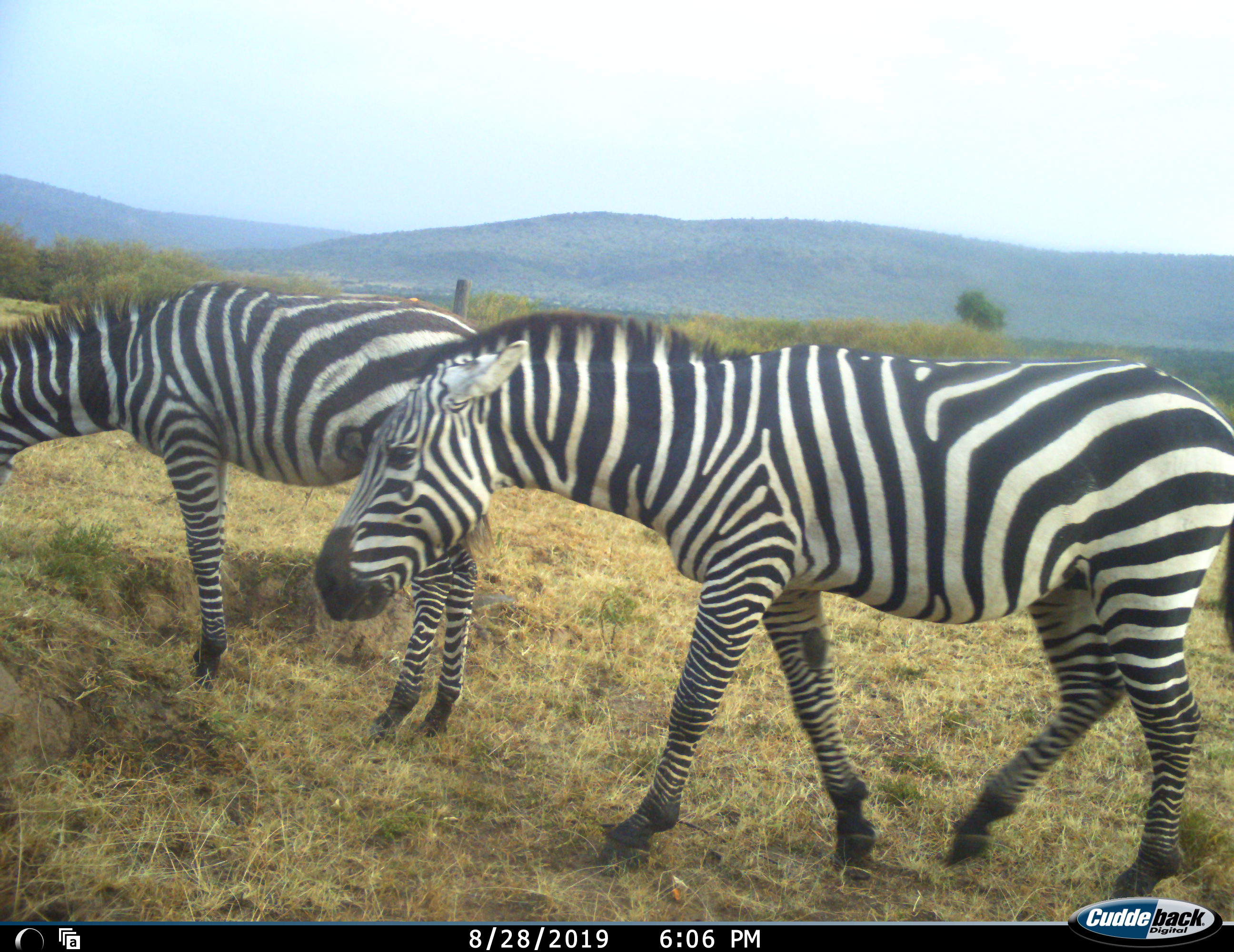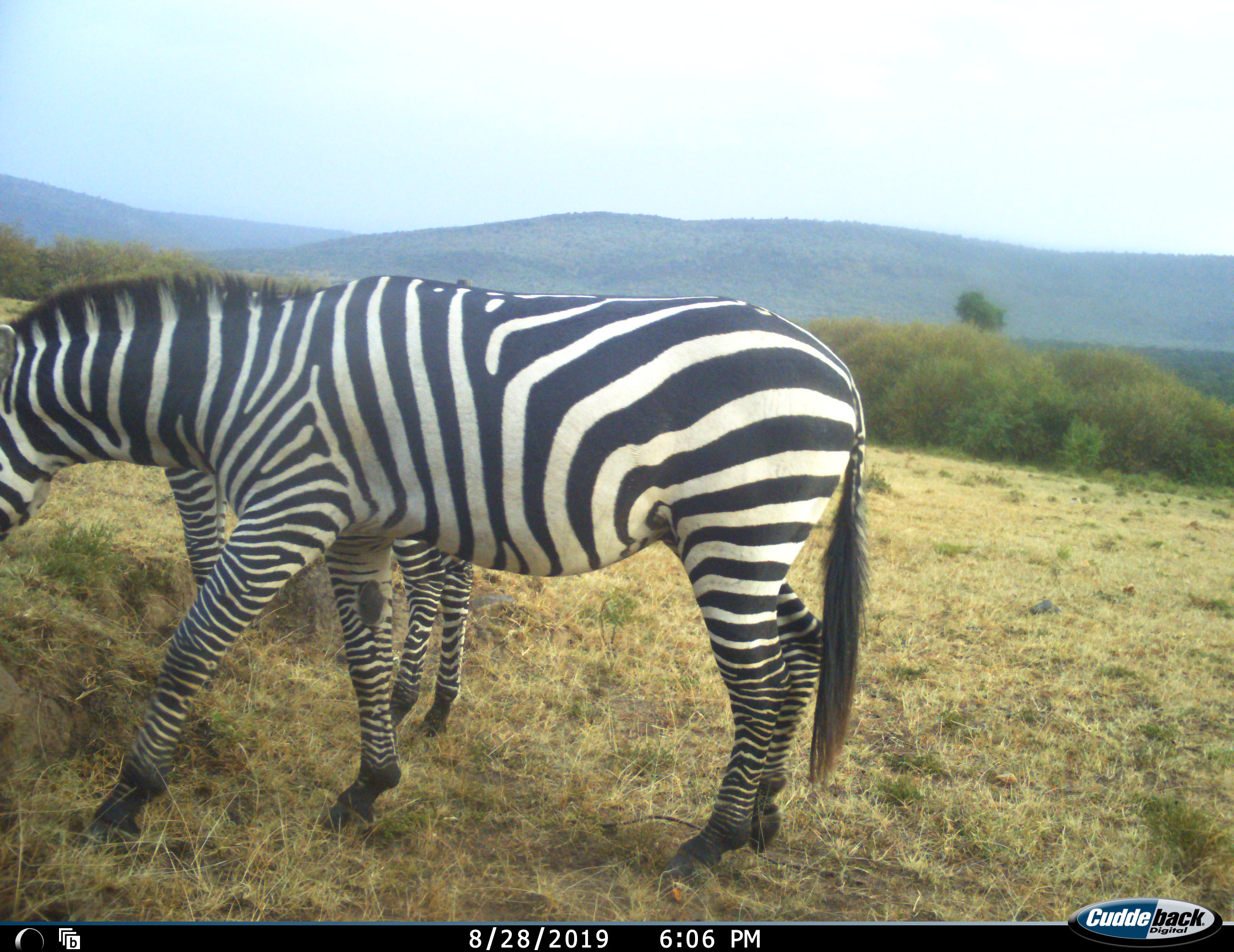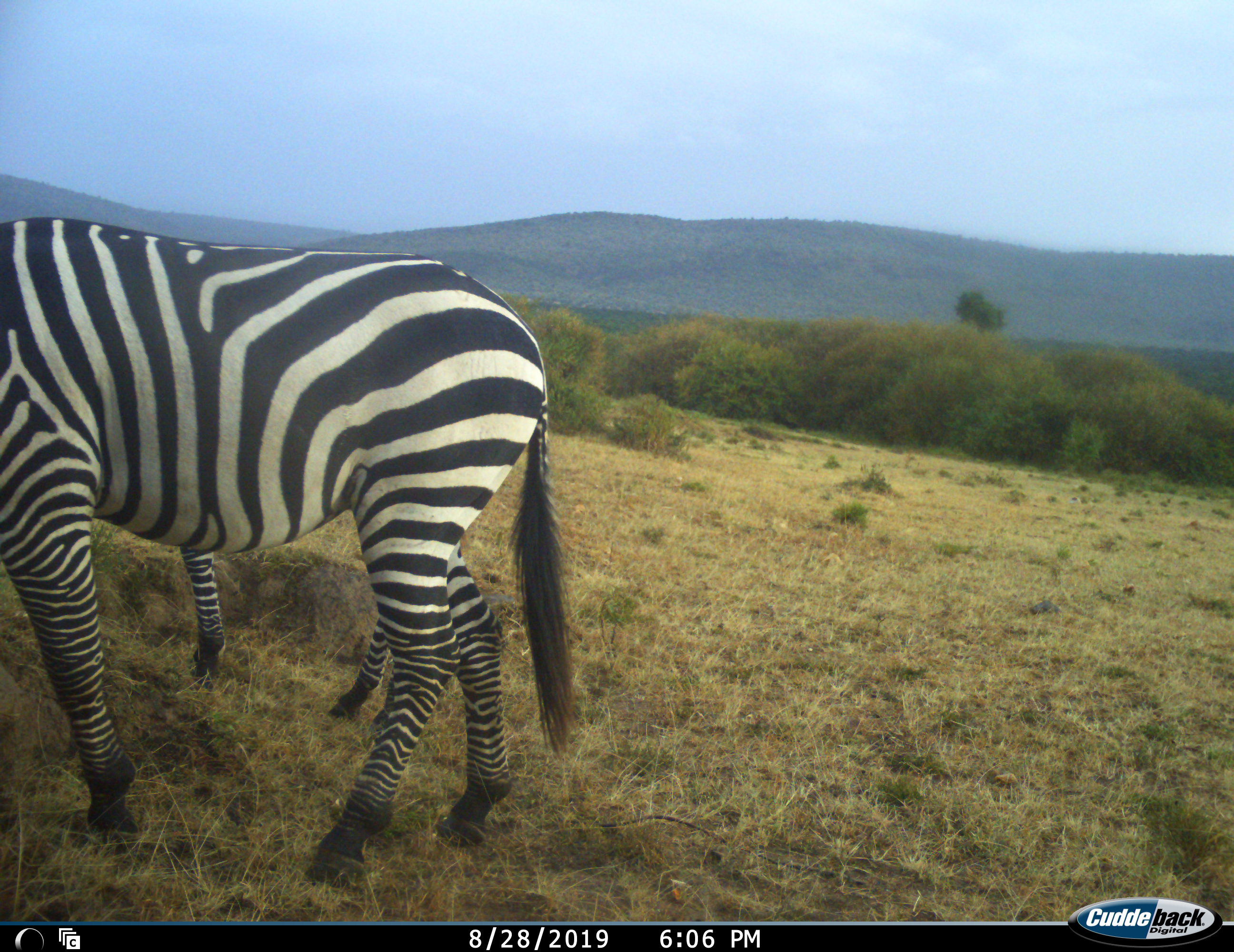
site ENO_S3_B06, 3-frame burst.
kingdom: Animalia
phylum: Chordata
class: Mammalia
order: Perissodactyla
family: Equidae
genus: Equus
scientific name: Equus quagga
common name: plains zebra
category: zebraplains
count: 2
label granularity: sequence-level